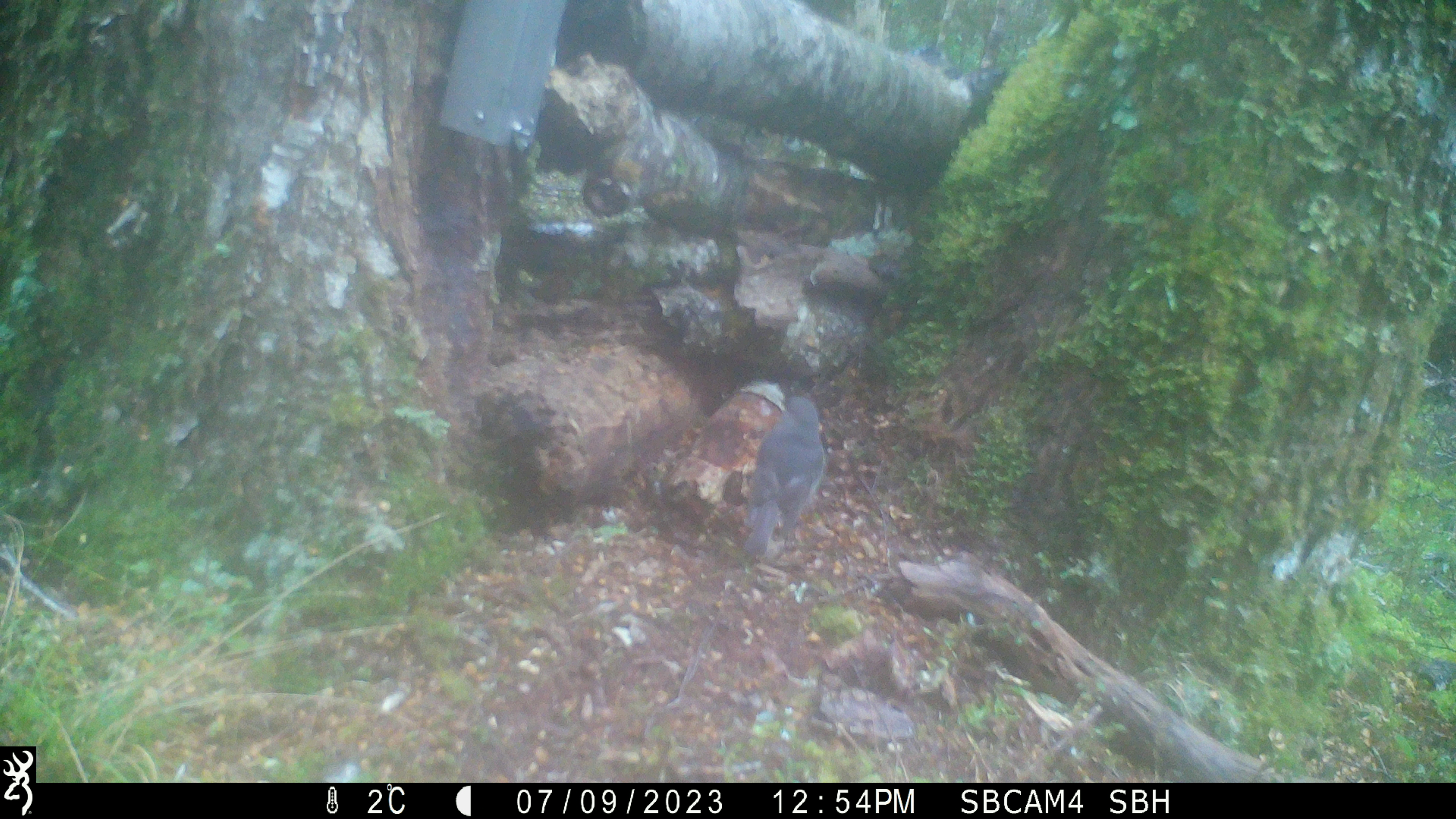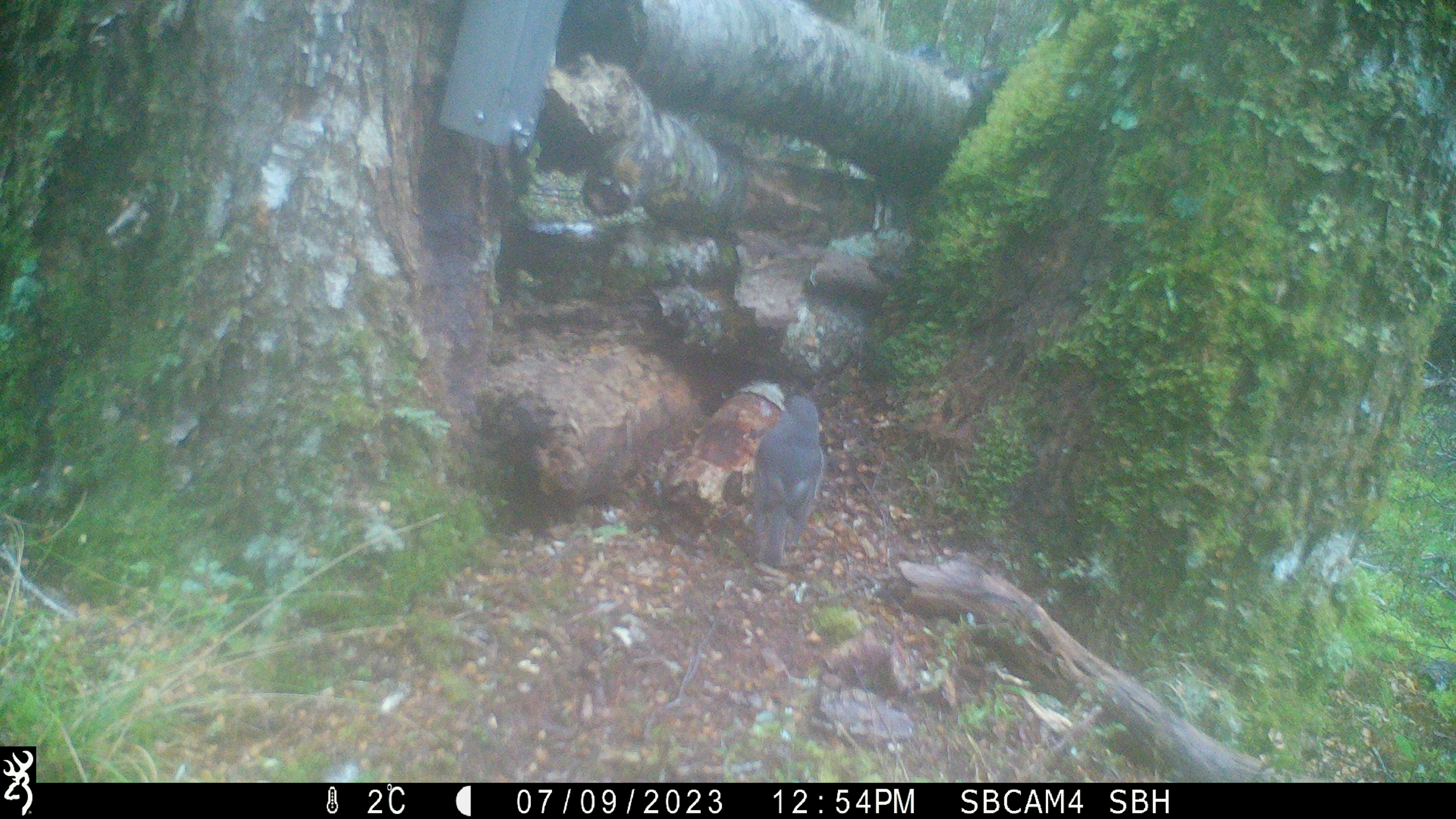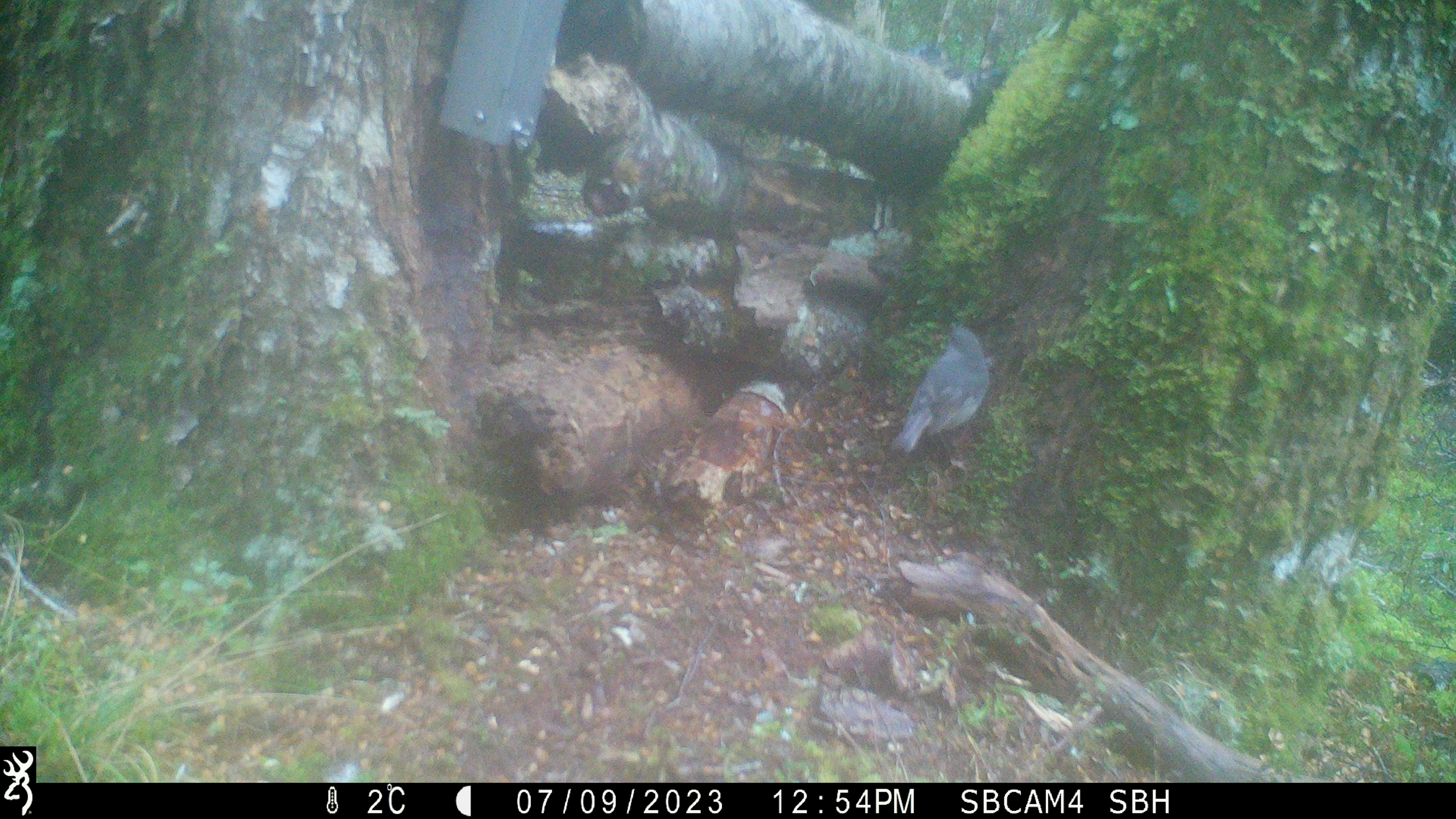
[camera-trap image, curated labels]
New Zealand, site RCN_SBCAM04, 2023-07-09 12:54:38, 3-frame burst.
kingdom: Animalia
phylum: Chordata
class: Aves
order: Passeriformes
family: Petroicidae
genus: Petroica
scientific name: Petroica australis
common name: new zealand robin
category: robin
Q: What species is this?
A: Robin (new zealand robin) (Petroica australis).